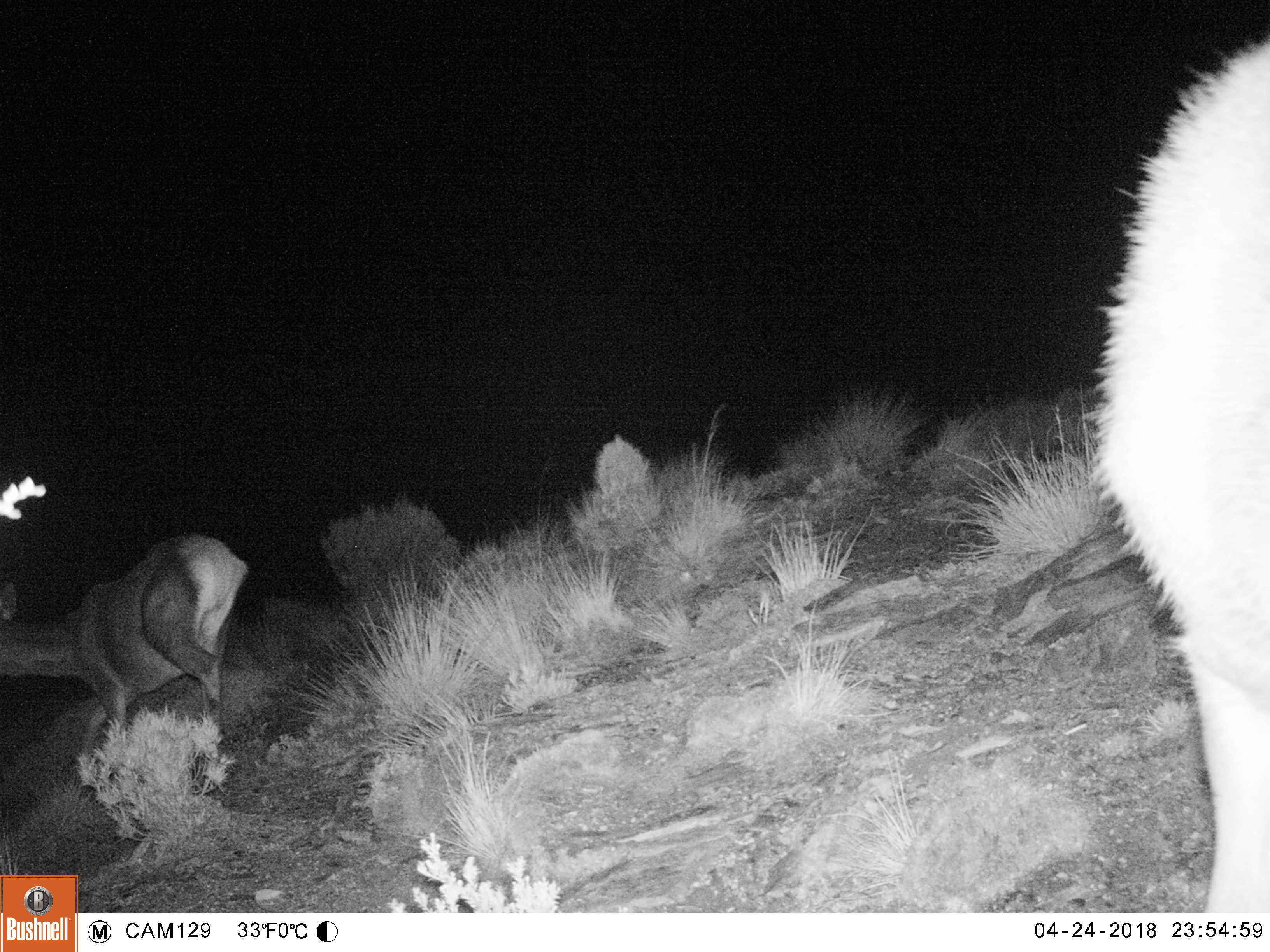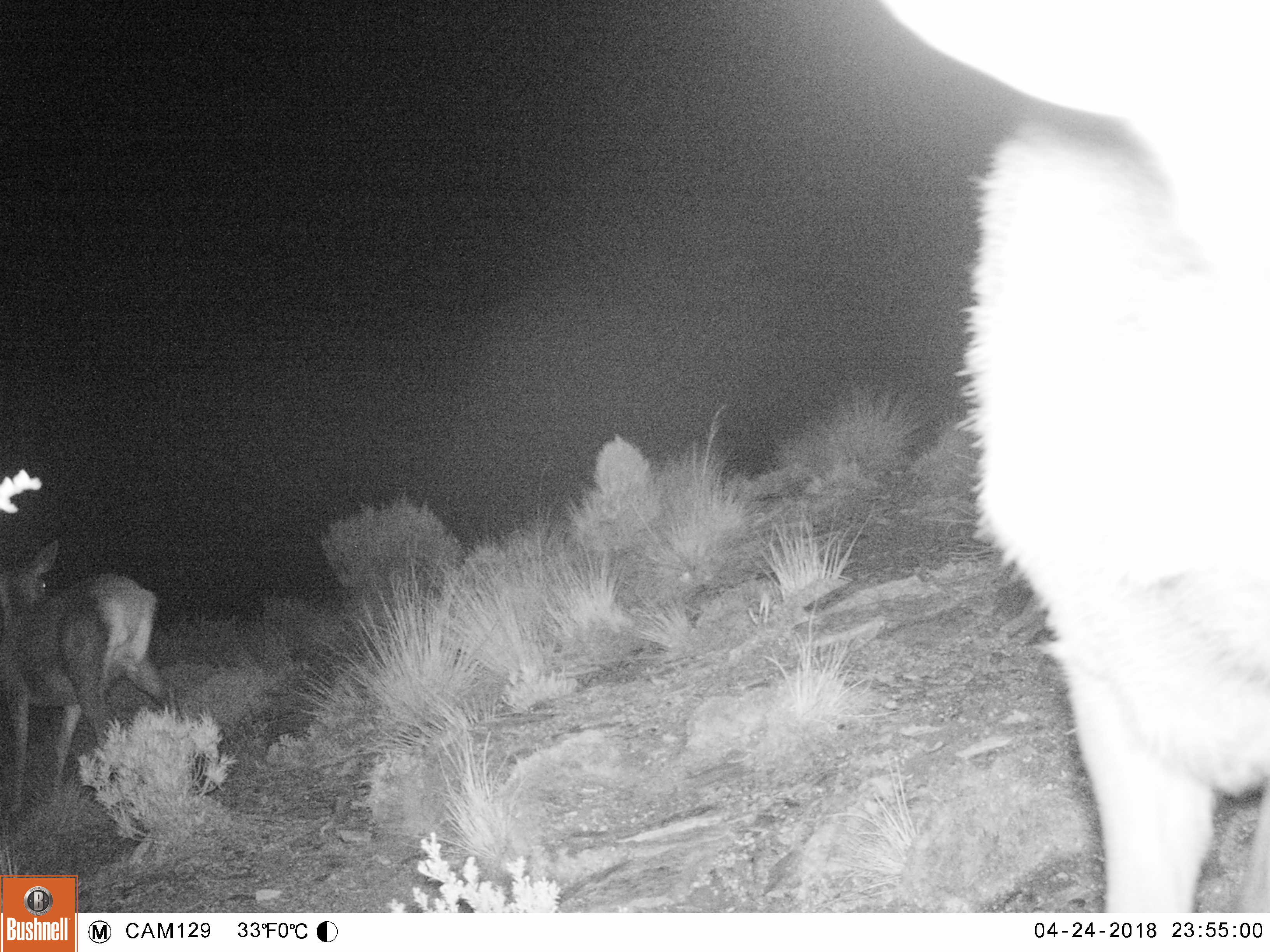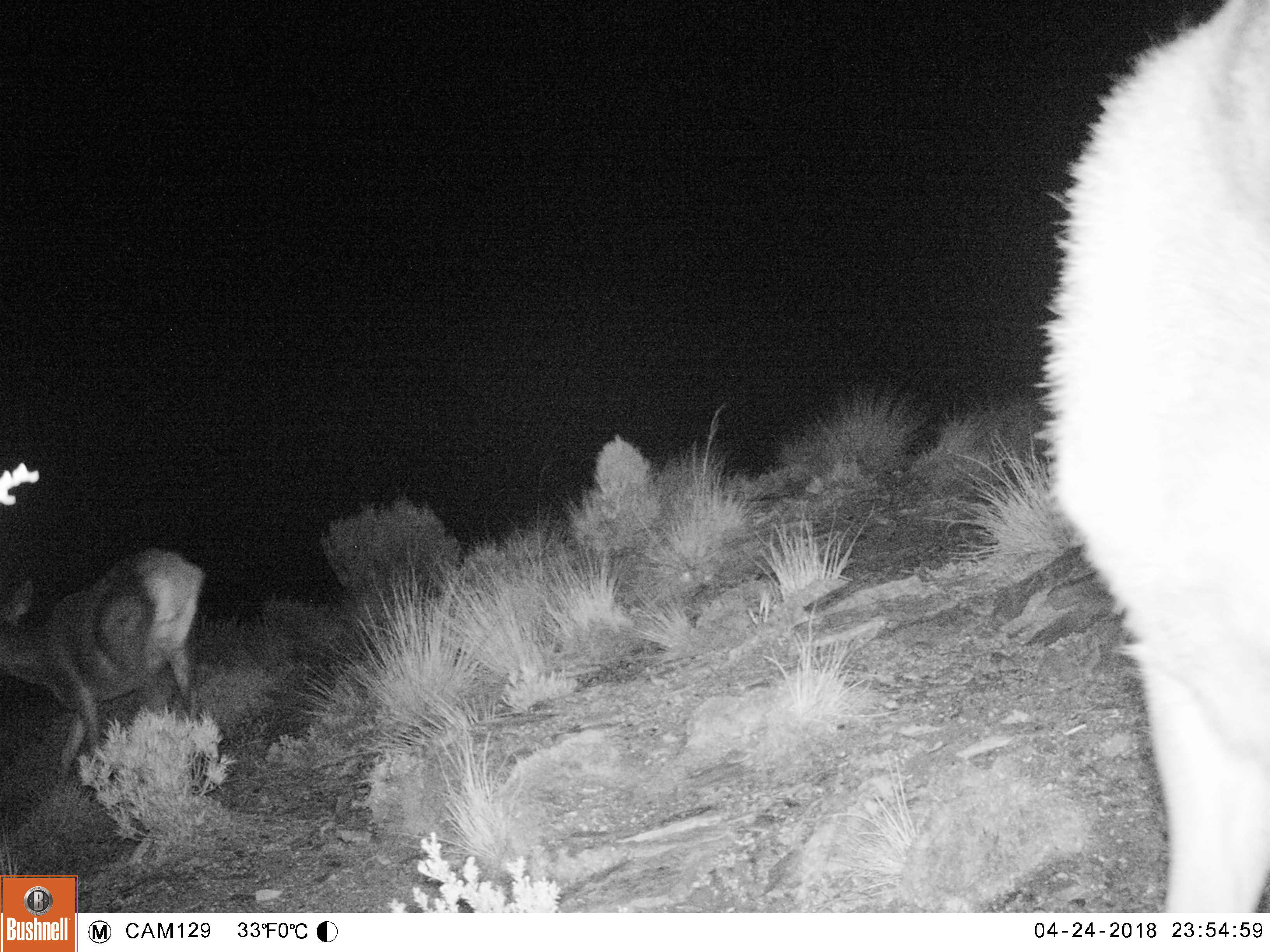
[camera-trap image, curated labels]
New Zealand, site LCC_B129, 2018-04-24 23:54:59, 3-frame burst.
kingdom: Animalia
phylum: Chordata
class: Mammalia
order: Artiodactyla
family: Cervidae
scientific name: Cervidae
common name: deer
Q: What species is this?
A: Deer (Cervidae).